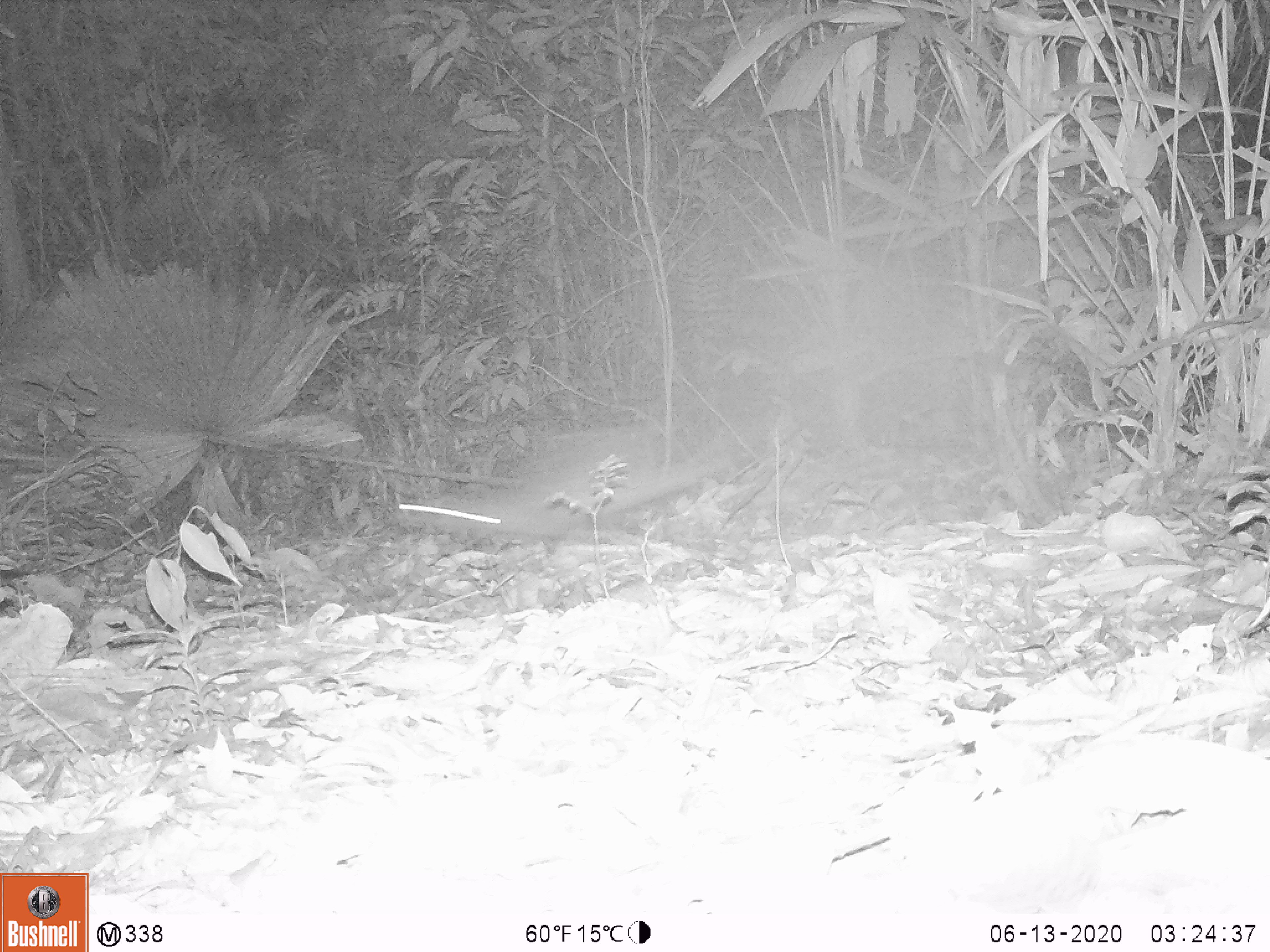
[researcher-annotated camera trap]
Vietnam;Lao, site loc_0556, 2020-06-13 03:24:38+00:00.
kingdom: Animalia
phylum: Chordata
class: Mammalia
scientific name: Mammalia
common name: mammal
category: unidentified small mammal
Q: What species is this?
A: Unidentified small mammal (mammal) (Mammalia).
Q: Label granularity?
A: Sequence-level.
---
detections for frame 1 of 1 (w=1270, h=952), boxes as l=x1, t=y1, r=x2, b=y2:
unidentified small mammal: l=386, t=419, r=727, b=545